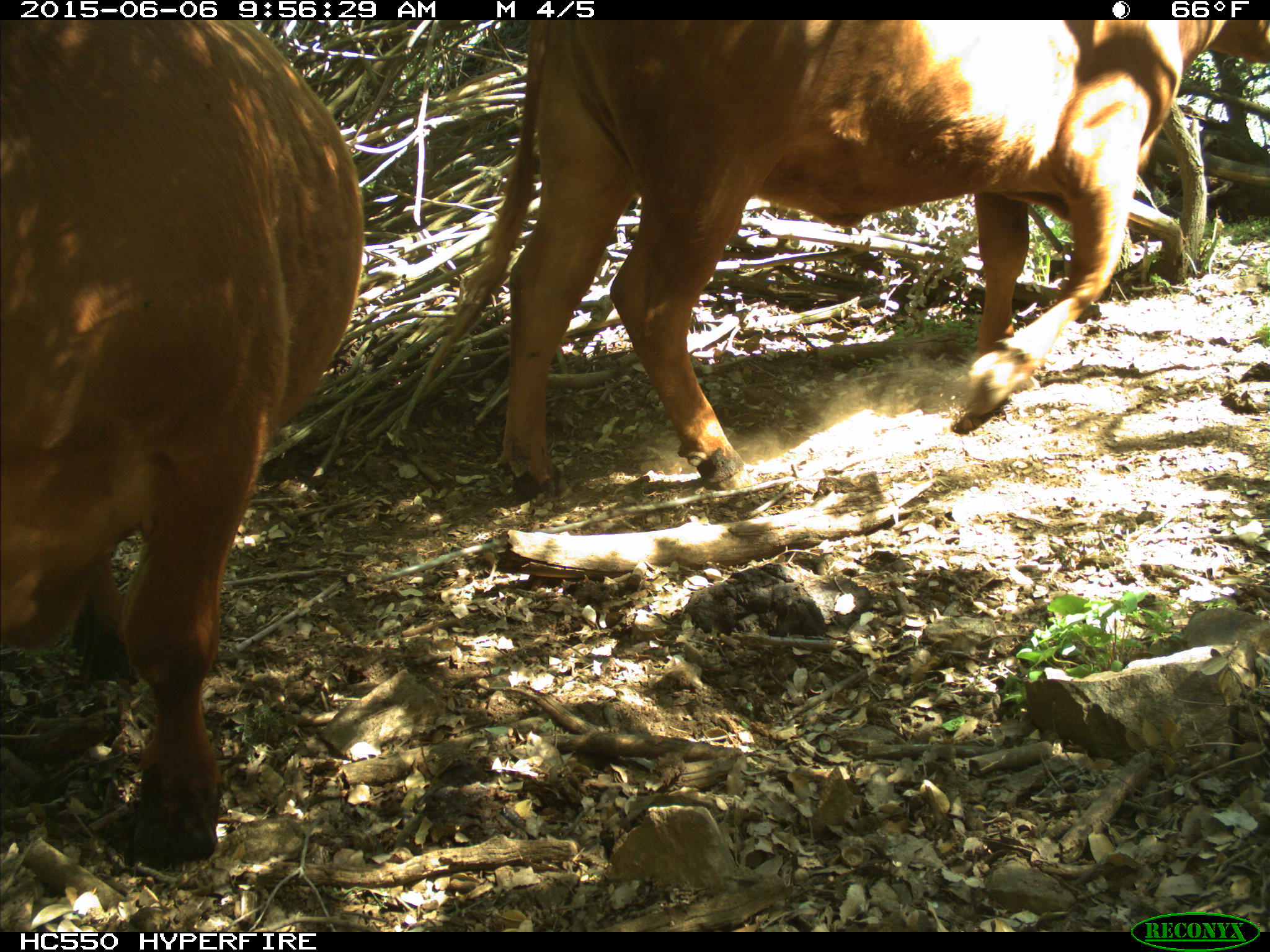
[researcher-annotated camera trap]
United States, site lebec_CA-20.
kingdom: Animalia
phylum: Chordata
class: Mammalia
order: Artiodactyla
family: Bovidae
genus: Bos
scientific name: Bos taurus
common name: domestic cow